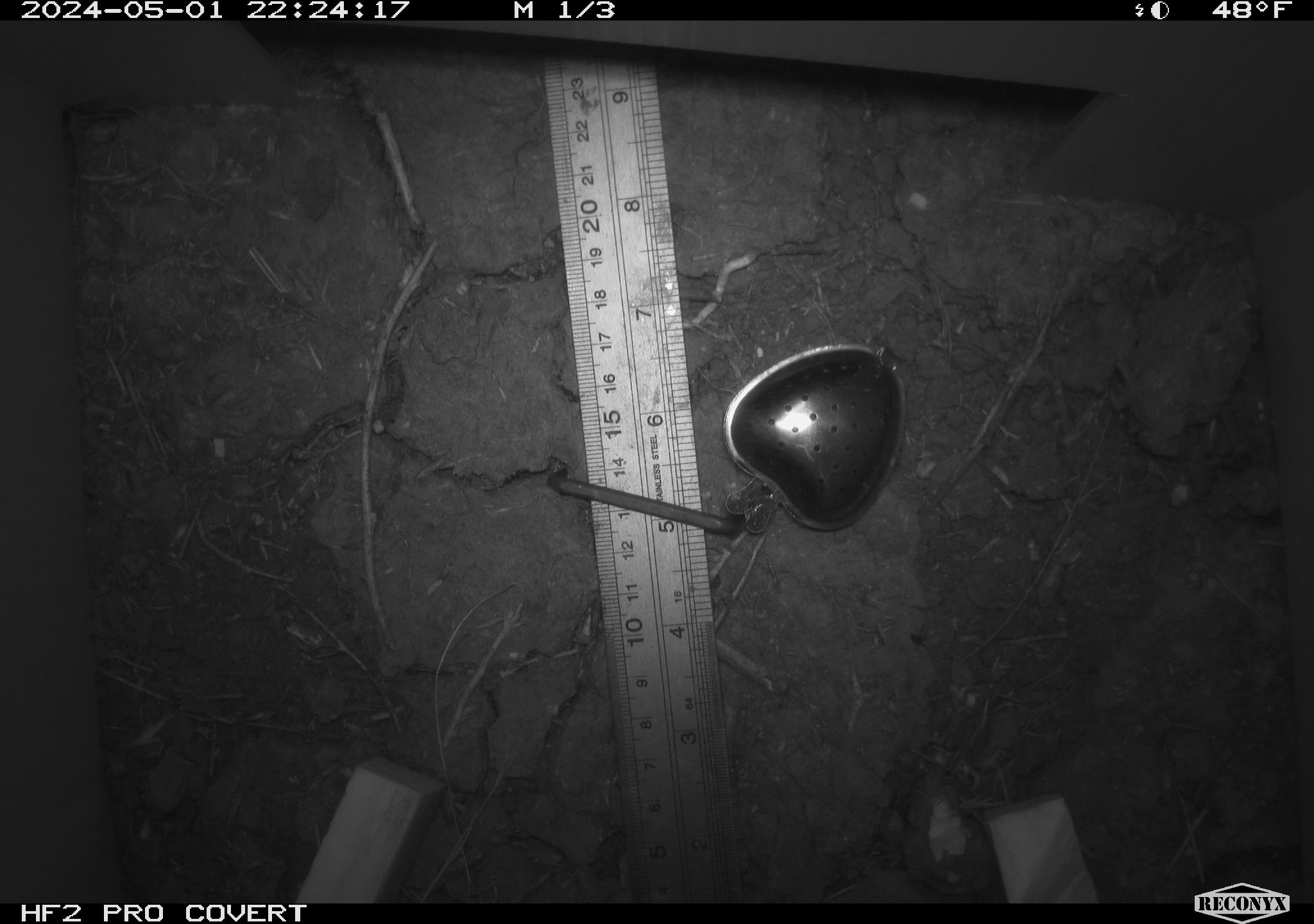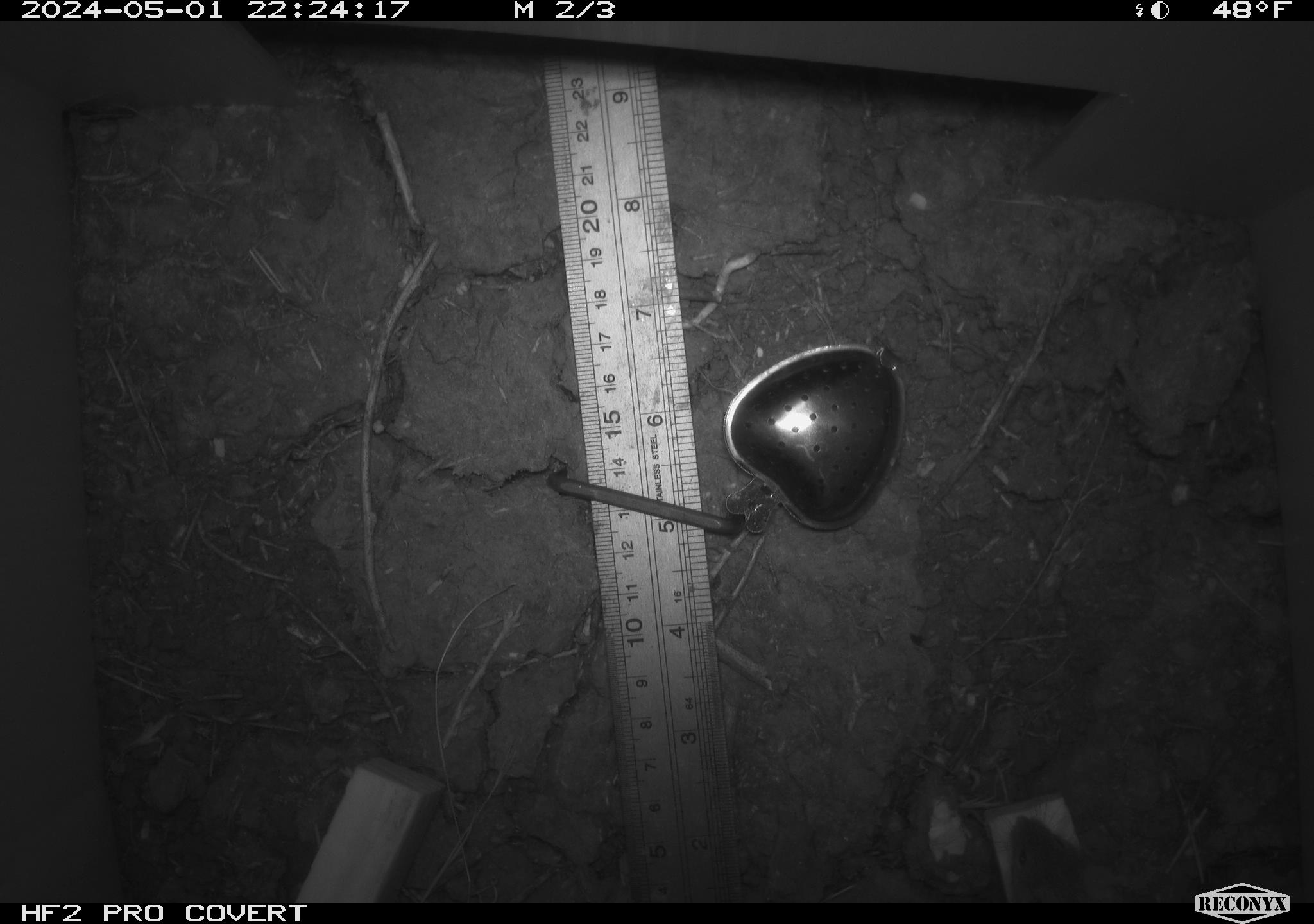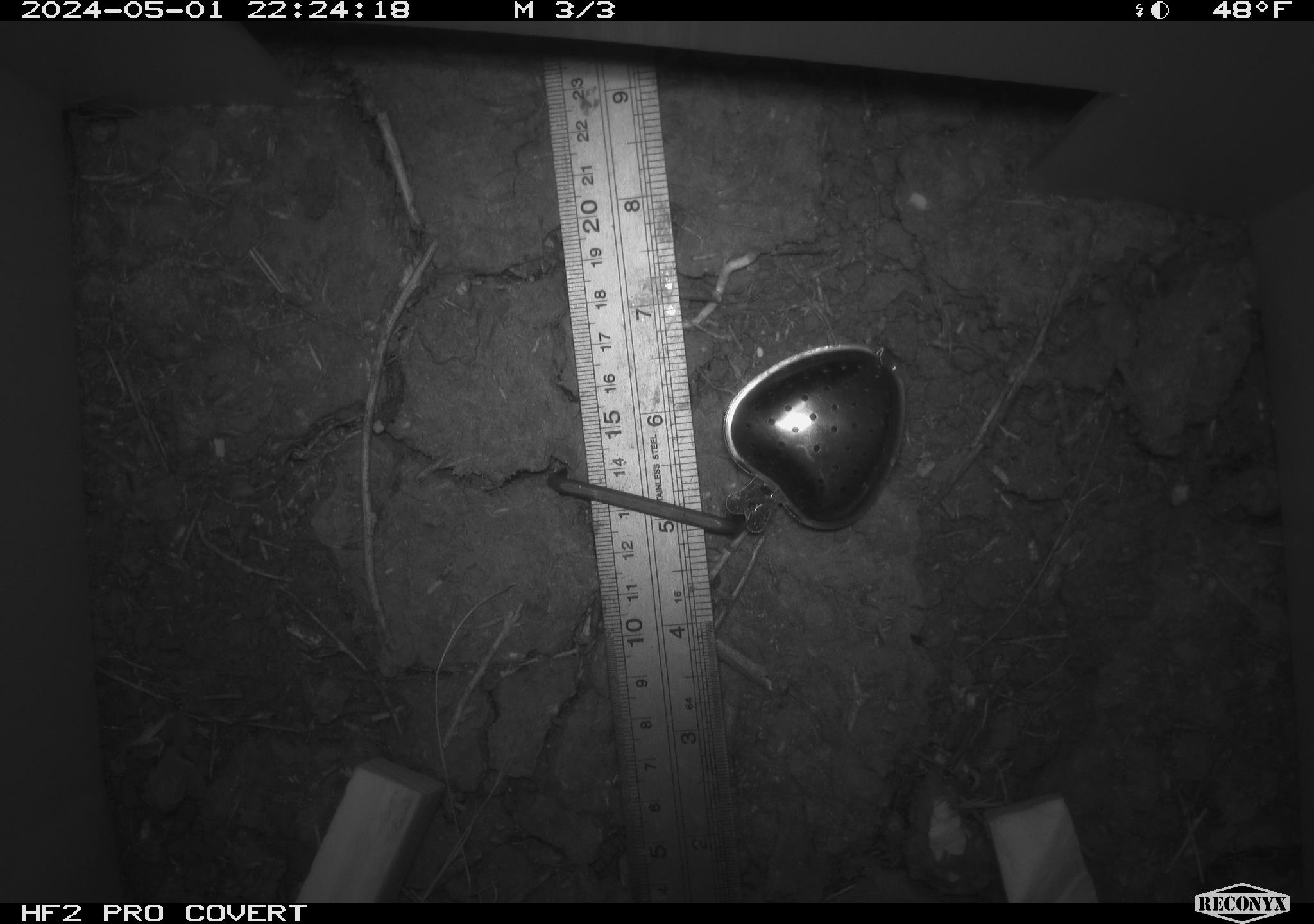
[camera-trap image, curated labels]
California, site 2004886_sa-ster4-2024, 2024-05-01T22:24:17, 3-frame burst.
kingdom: Animalia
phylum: Chordata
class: Mammalia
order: Rodentia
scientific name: Rodentia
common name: mouse species